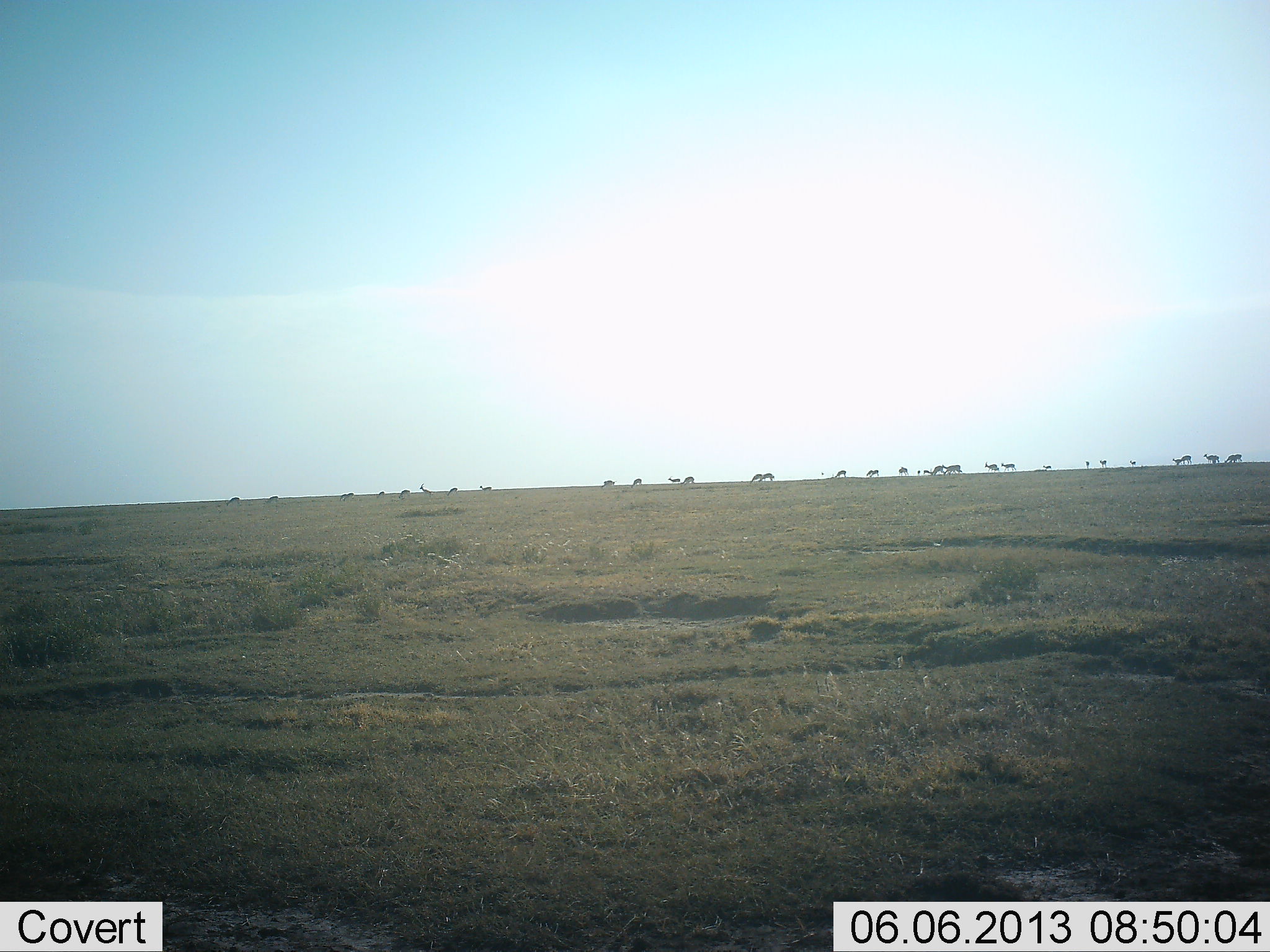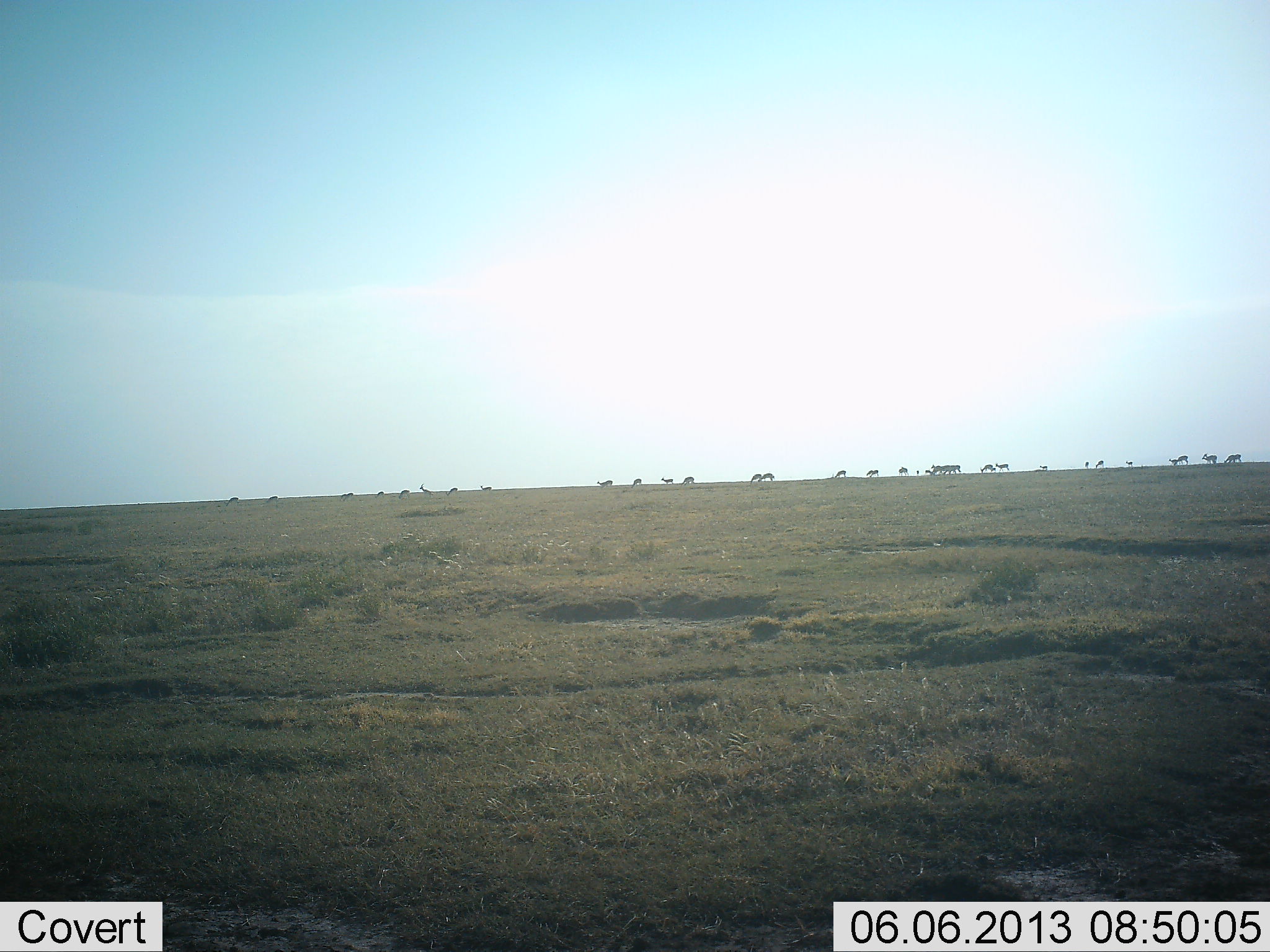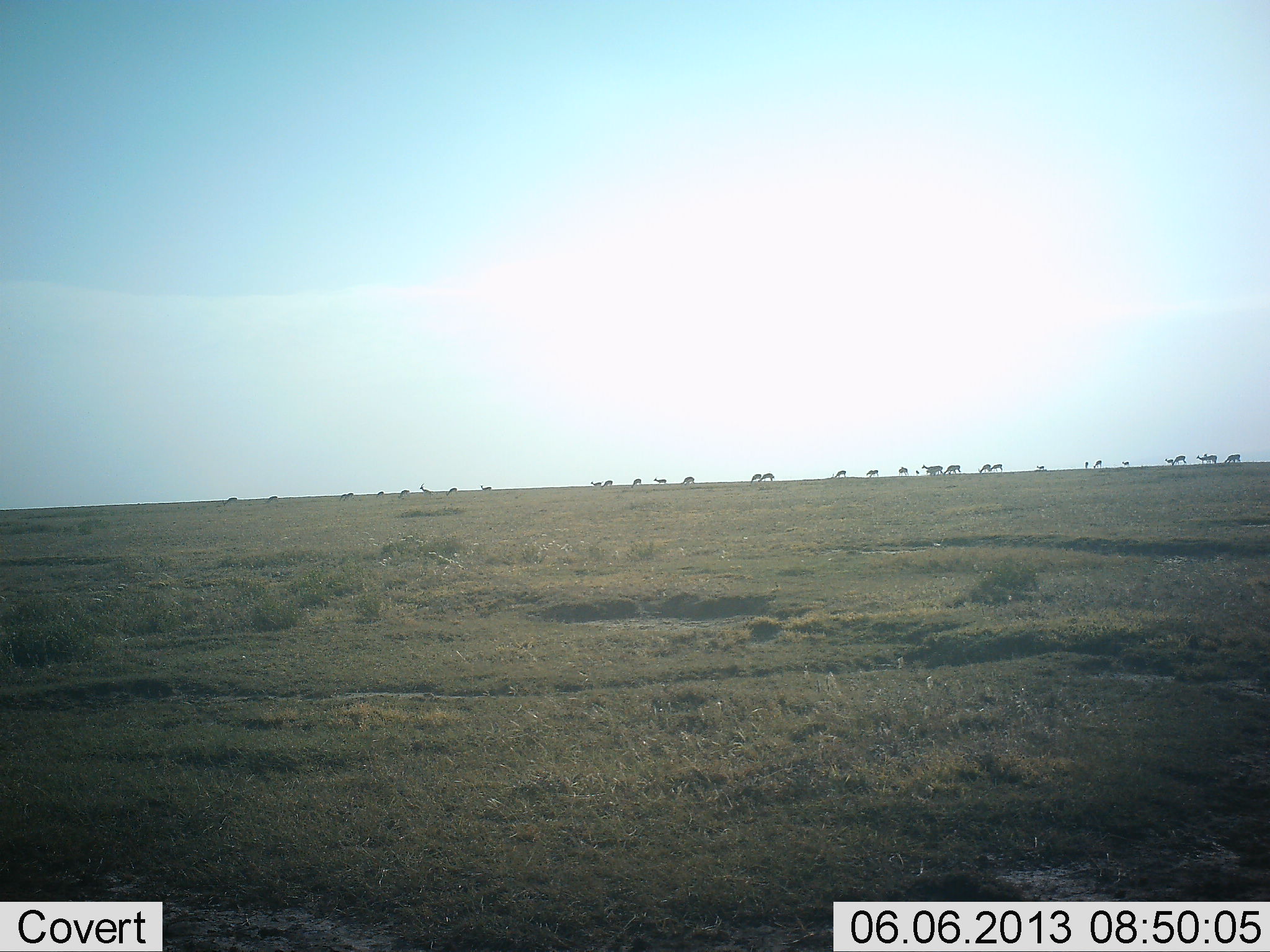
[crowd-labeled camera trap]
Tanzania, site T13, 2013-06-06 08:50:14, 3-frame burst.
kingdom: Animalia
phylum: Chordata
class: Mammalia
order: Artiodactyla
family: Bovidae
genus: Eudorcas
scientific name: Eudorcas thomsonii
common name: thomson's gazelle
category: gazellethomsons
Gazellethomsons (thomson's gazelle) (Eudorcas thomsonii), count 11-50. Behavior (volunteer vote fractions): standing 50%, resting 0%, moving 88%, interacting 0%. Young present (vote fraction): 0%. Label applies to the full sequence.